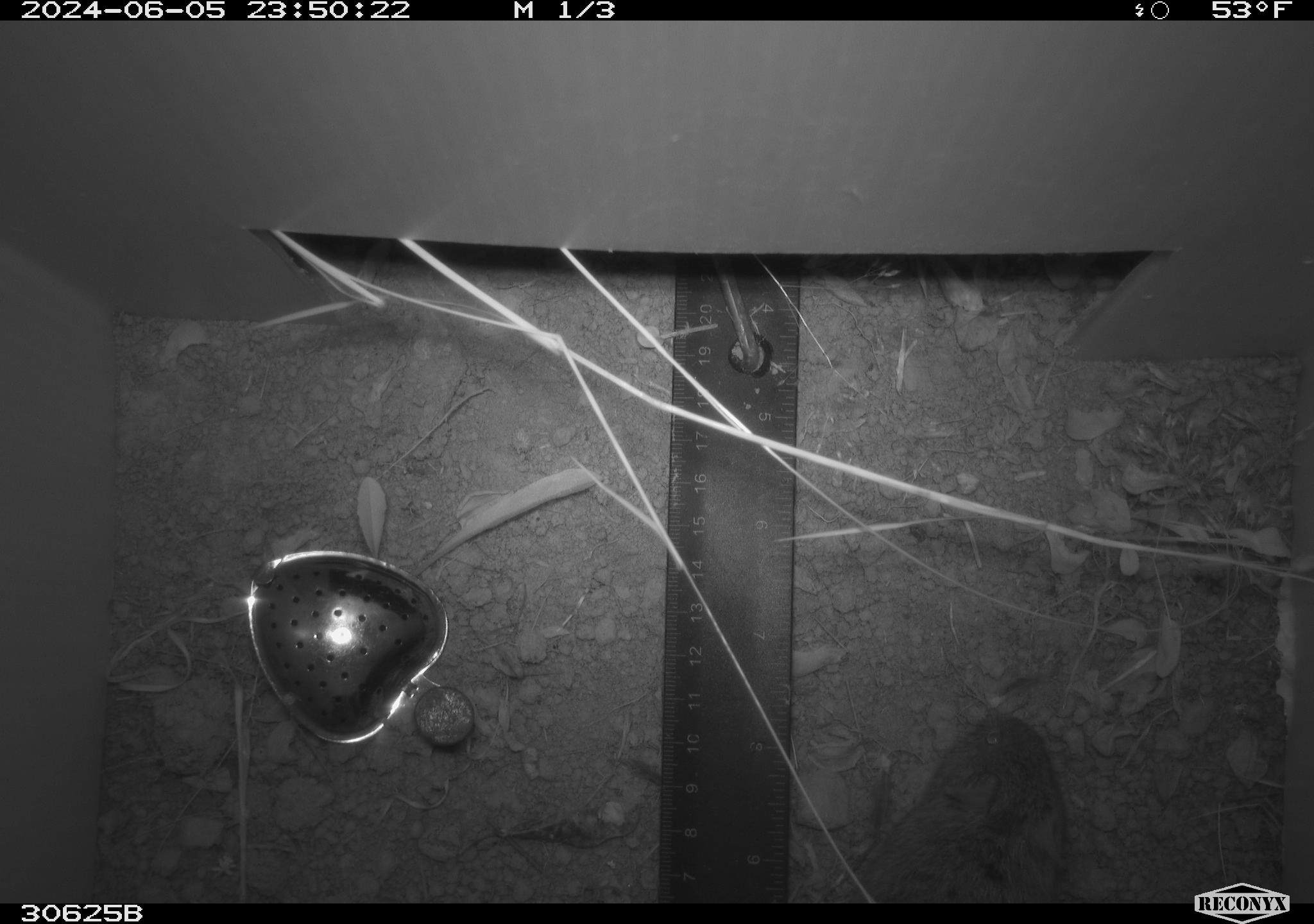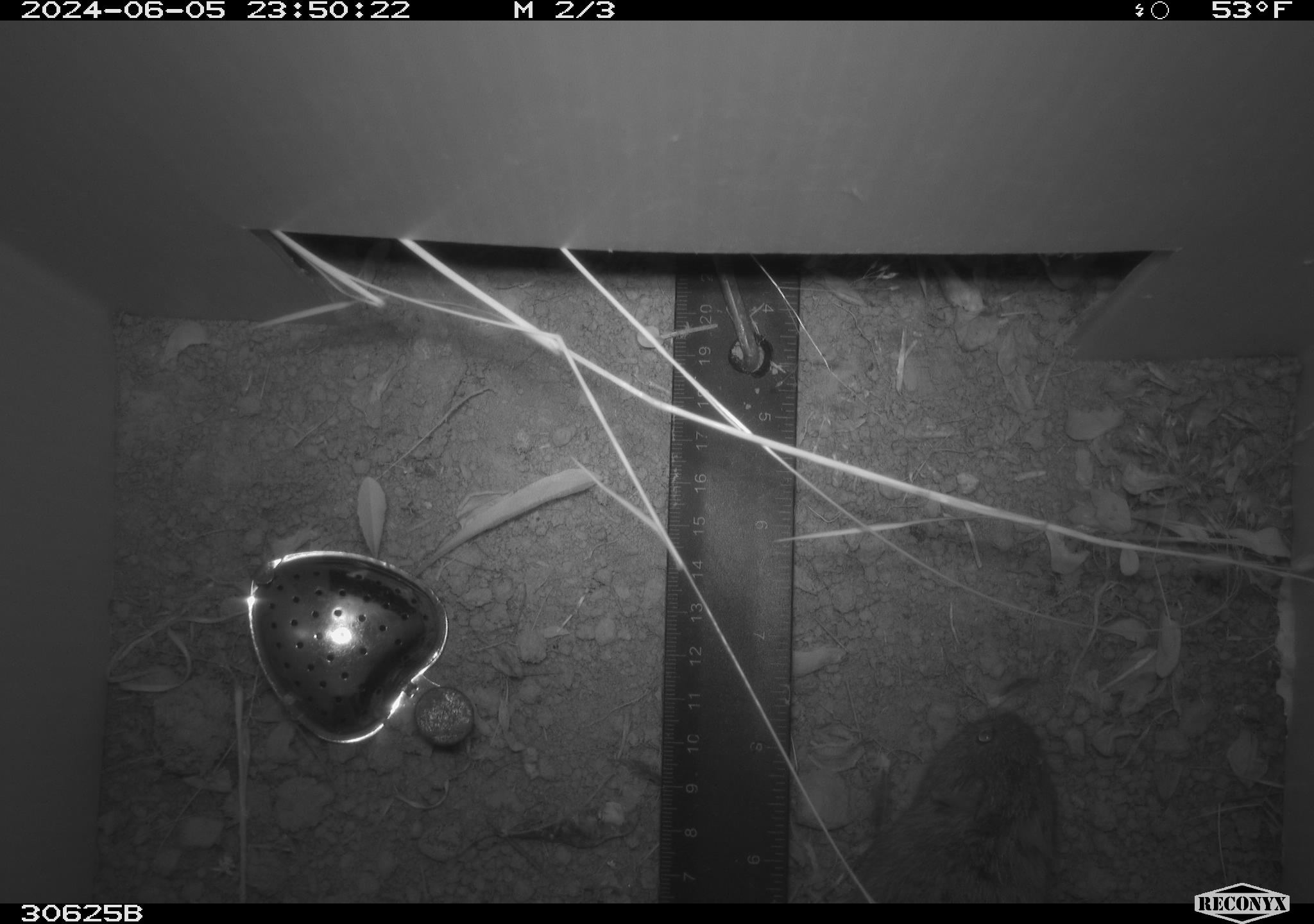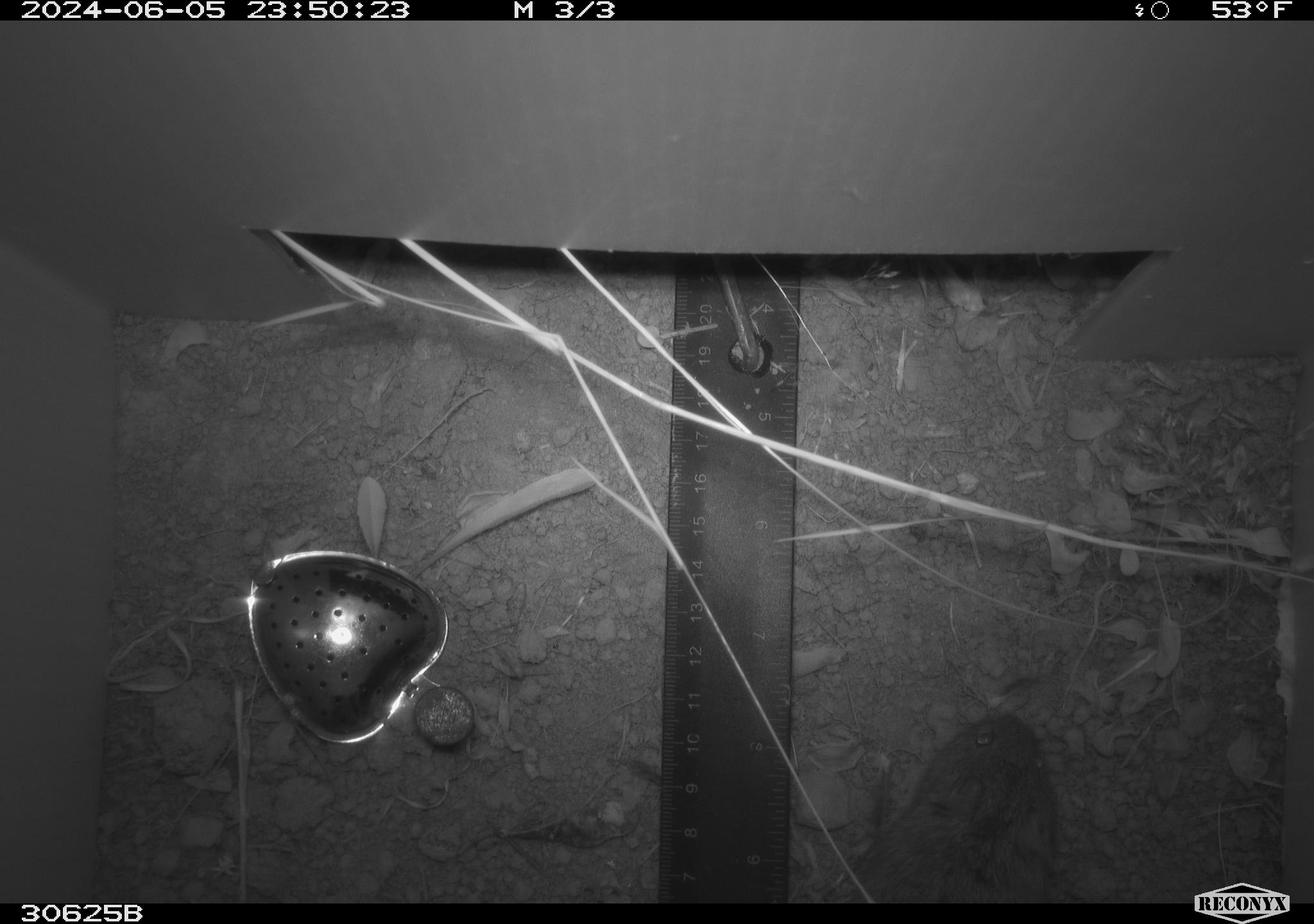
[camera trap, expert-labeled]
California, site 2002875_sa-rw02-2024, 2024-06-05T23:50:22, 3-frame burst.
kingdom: Animalia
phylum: Chordata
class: Mammalia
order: Rodentia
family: Cricetidae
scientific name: Arvicolinae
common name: voles, lemmings, and muskrats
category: arvicolinae subfamily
Arvicolinae subfamily (voles, lemmings, and muskrats) (Arvicolinae).